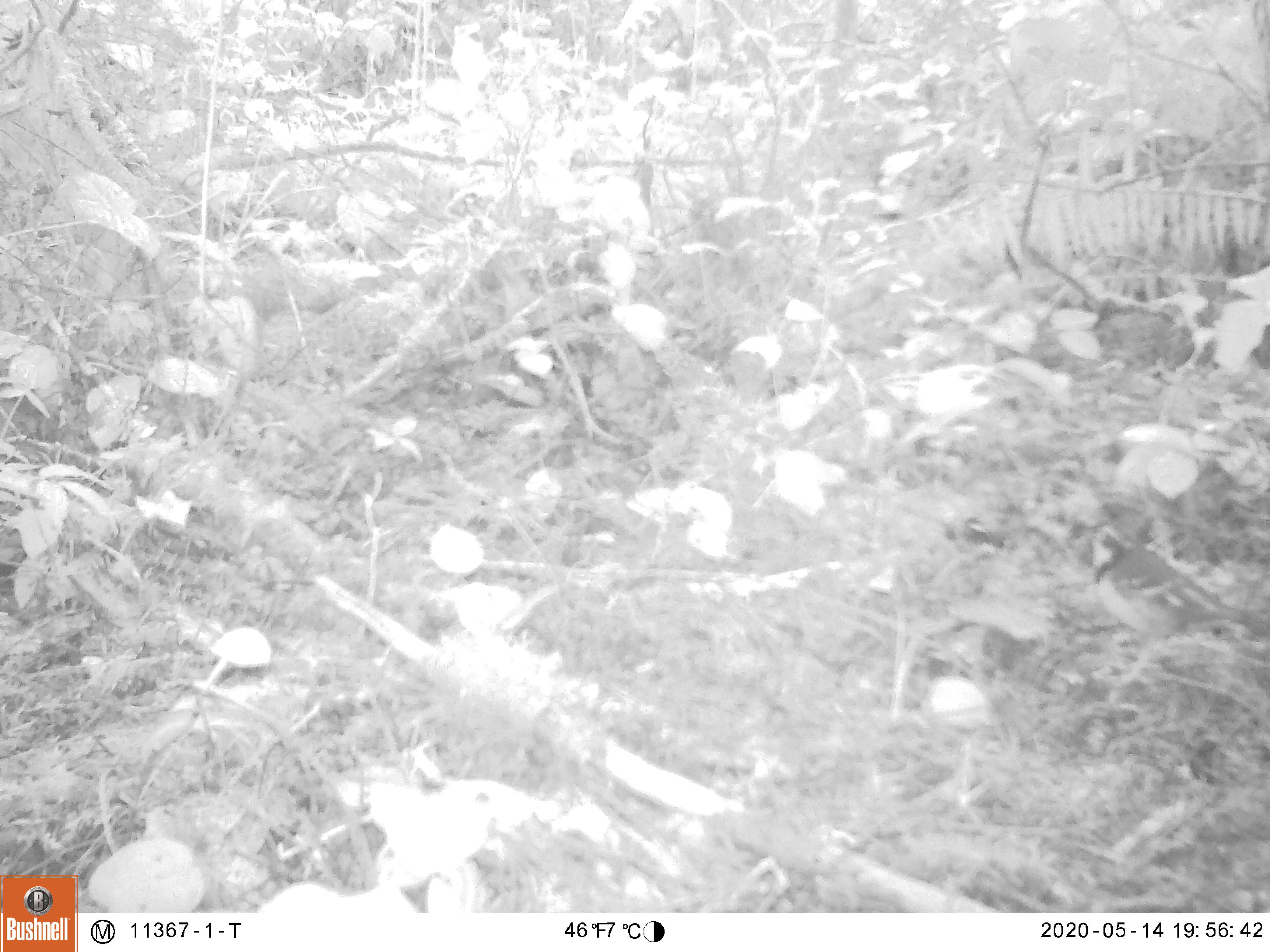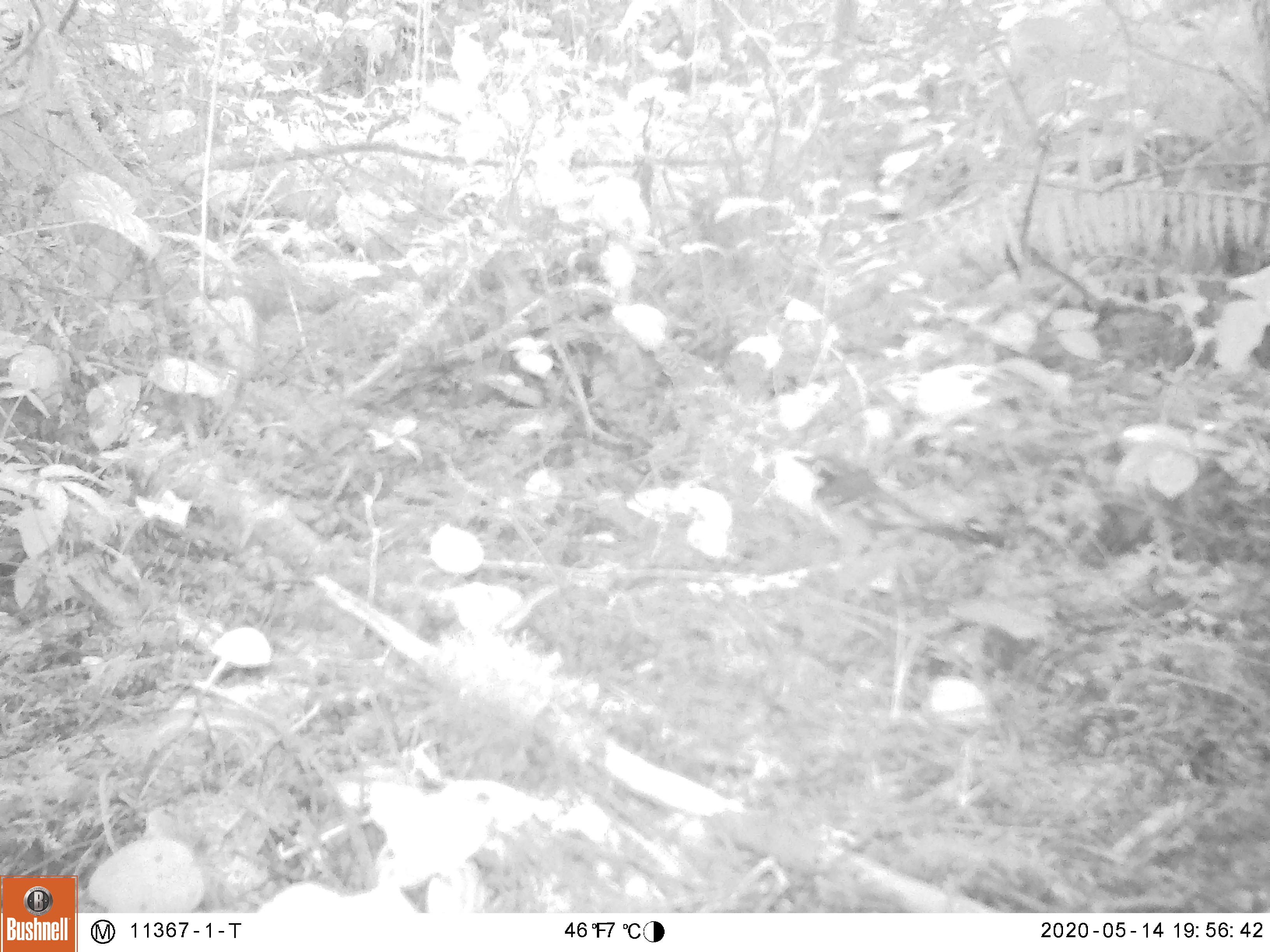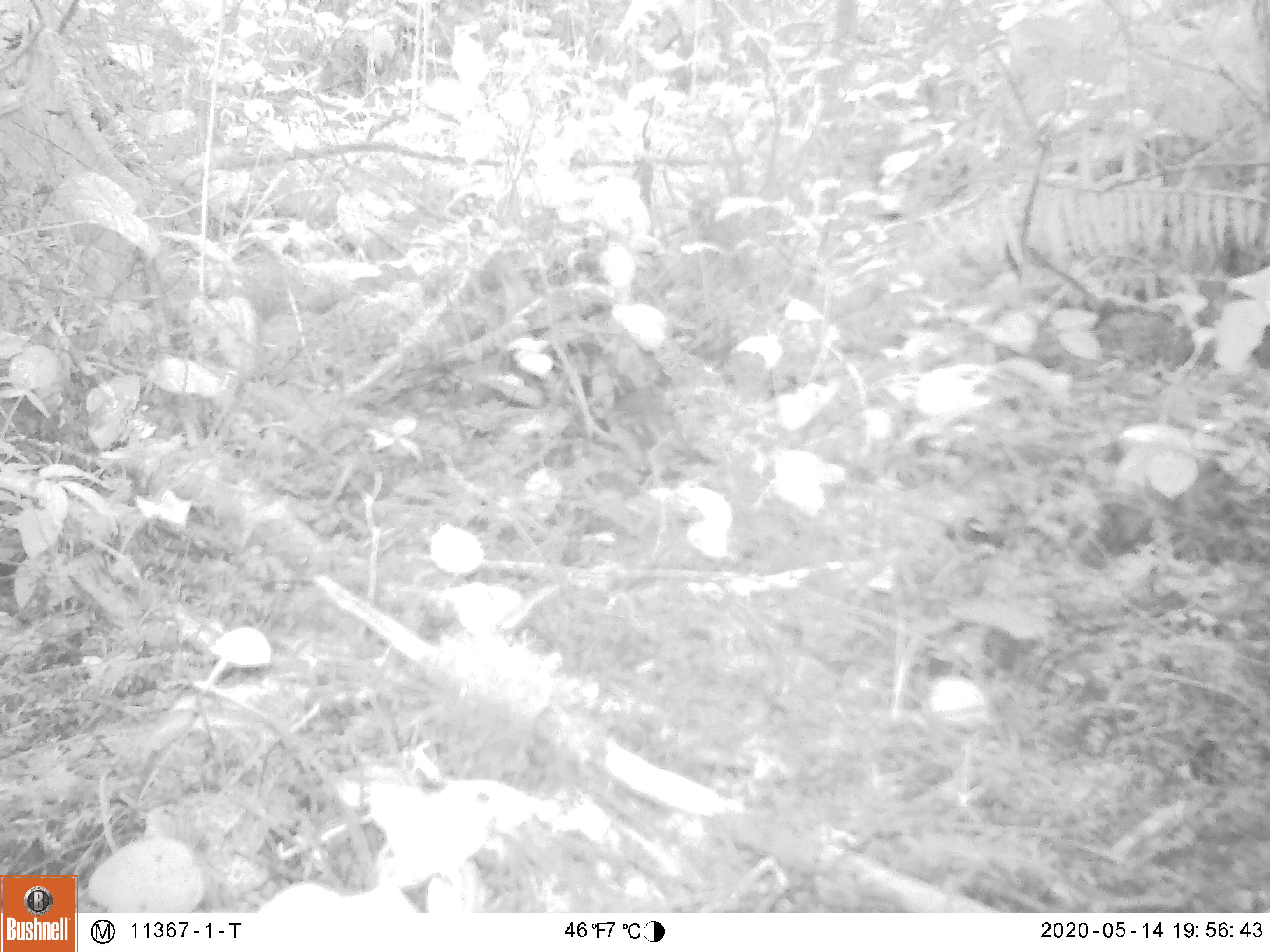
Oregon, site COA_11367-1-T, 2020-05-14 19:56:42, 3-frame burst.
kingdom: Animalia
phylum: Chordata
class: Aves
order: Passeriformes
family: Turdidae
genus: Ixoreus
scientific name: Ixoreus naevius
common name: varied thrush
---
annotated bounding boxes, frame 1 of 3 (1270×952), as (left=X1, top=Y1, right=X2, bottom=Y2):
varied thrush: (left=1081, top=526, right=1263, bottom=662)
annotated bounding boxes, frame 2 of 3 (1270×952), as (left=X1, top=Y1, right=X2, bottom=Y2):
varied thrush: (left=787, top=448, right=984, bottom=588)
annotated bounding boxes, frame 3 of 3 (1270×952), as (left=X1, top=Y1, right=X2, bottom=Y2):
varied thrush: (left=605, top=374, right=708, bottom=494)